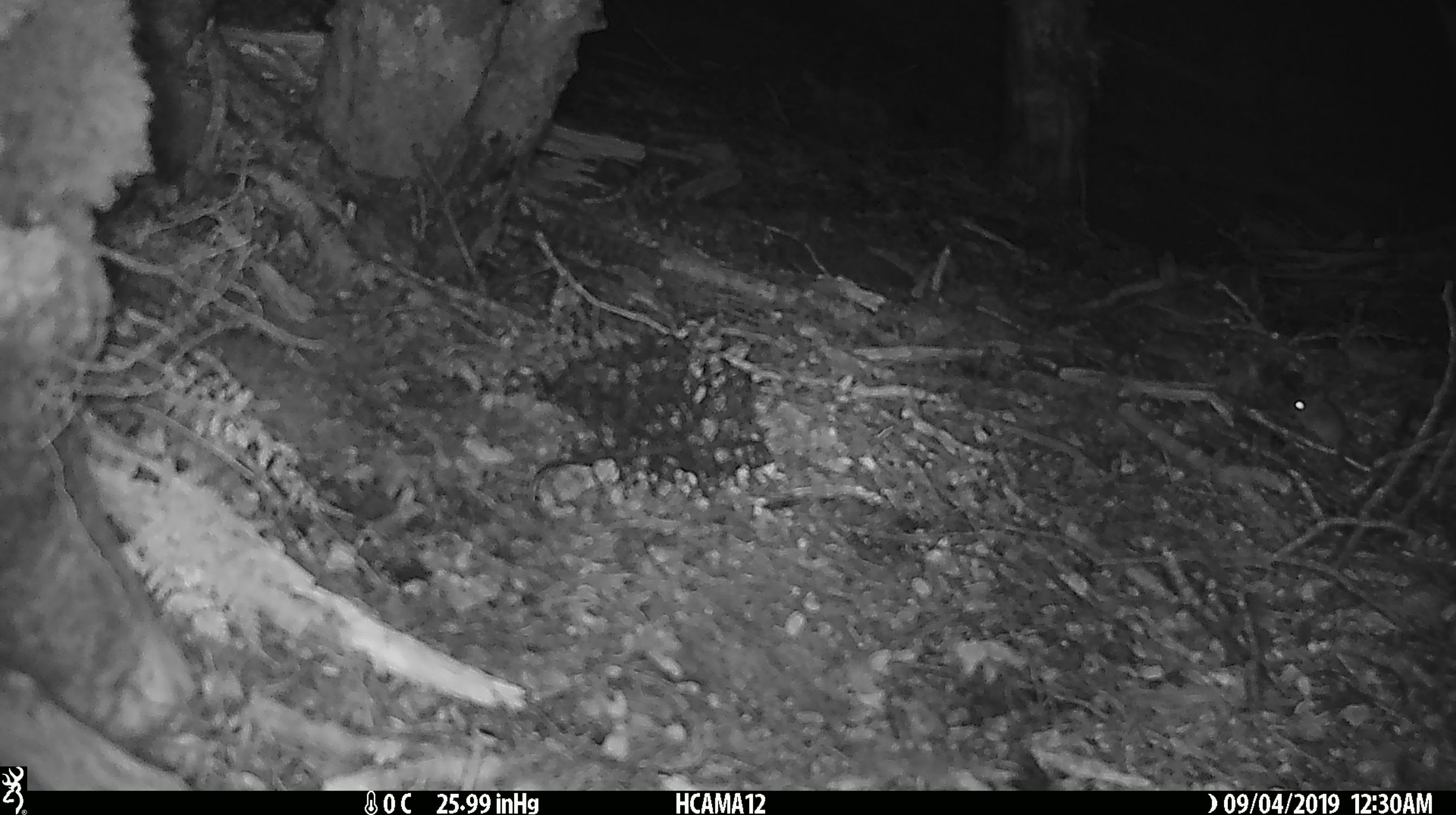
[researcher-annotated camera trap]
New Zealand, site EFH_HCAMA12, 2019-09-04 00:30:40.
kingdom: Animalia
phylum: Chordata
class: Mammalia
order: Rodentia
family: Muridae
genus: Mus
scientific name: Mus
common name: mouse